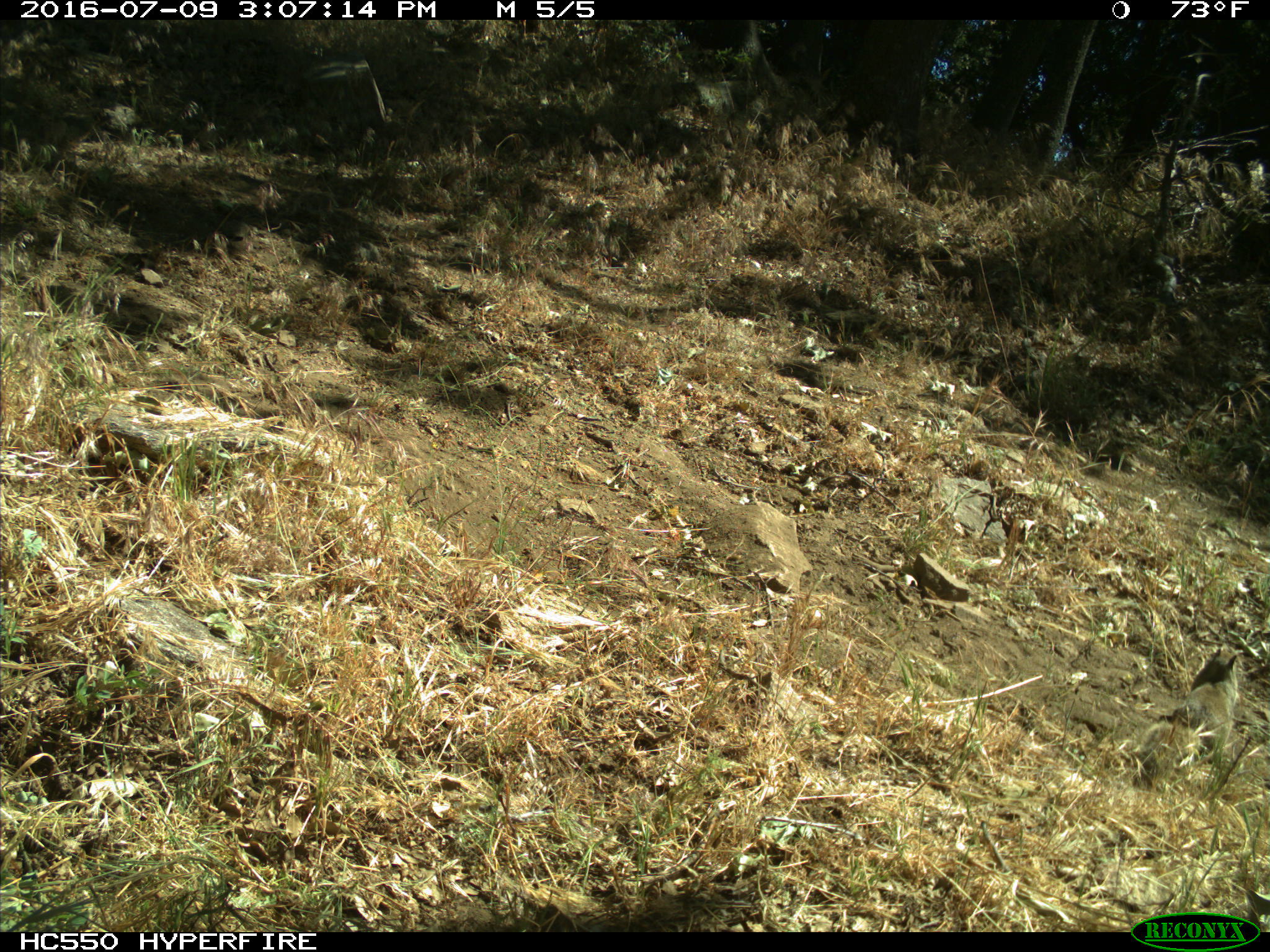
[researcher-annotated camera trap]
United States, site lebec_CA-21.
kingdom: Animalia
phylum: Chordata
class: Mammalia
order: Rodentia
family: Sciuridae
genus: Otospermophilus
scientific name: Otospermophilus beecheyi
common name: california ground squirrel